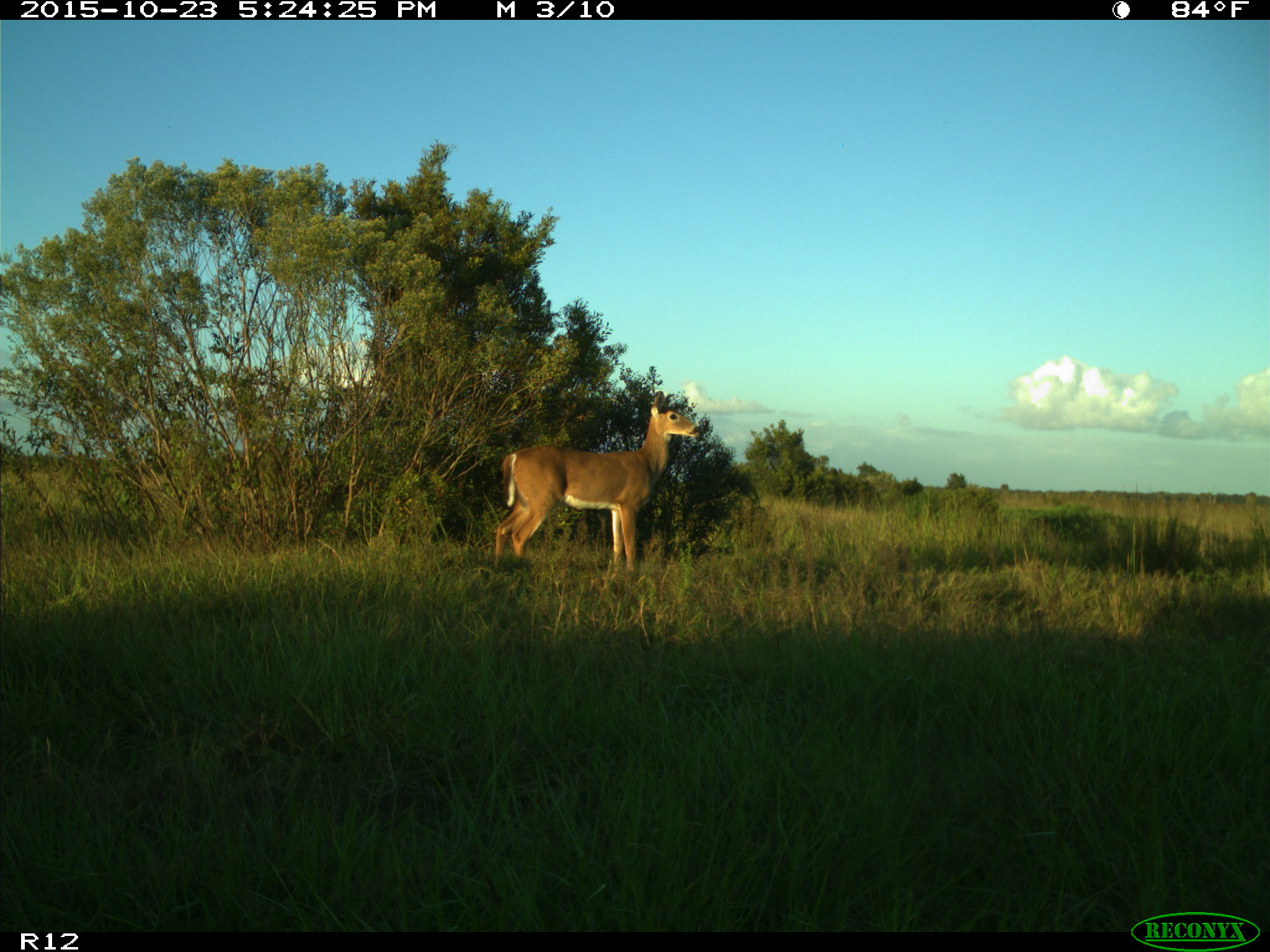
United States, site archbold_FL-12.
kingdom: Animalia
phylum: Chordata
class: Mammalia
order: Artiodactyla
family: Cervidae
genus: Odocoileus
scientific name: Odocoileus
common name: deer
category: unidentified deer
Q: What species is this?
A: Unidentified deer (deer) (Odocoileus).